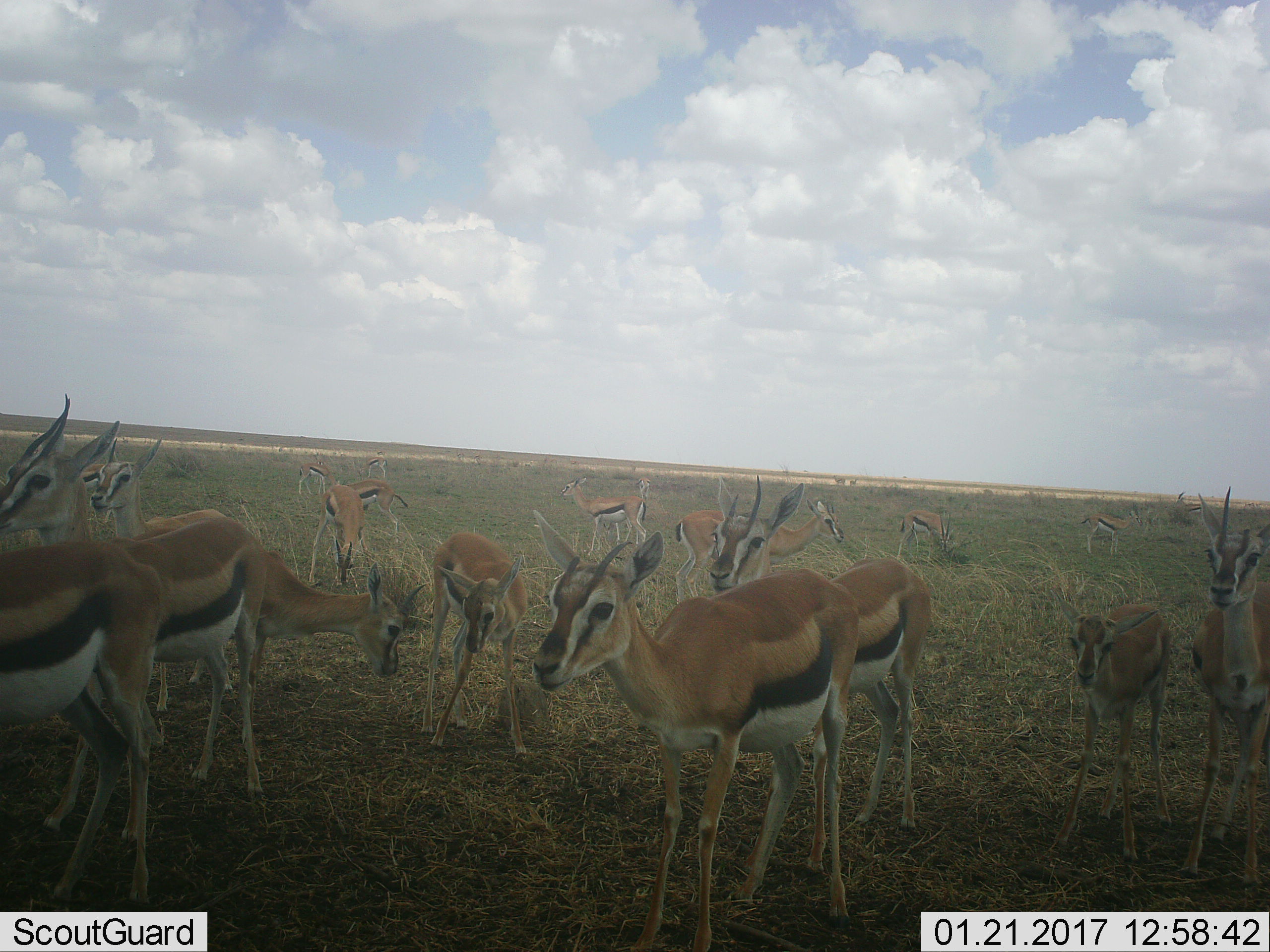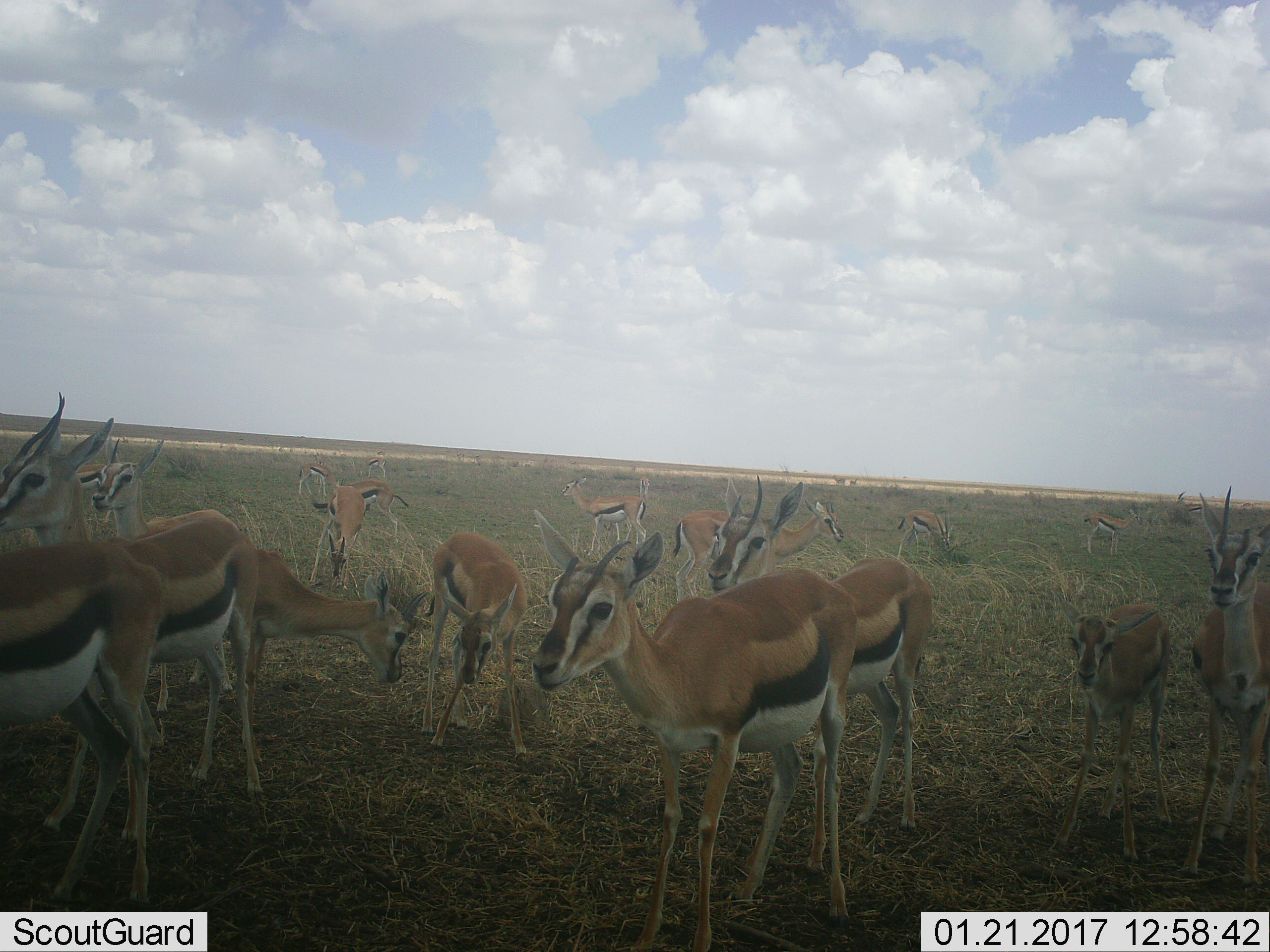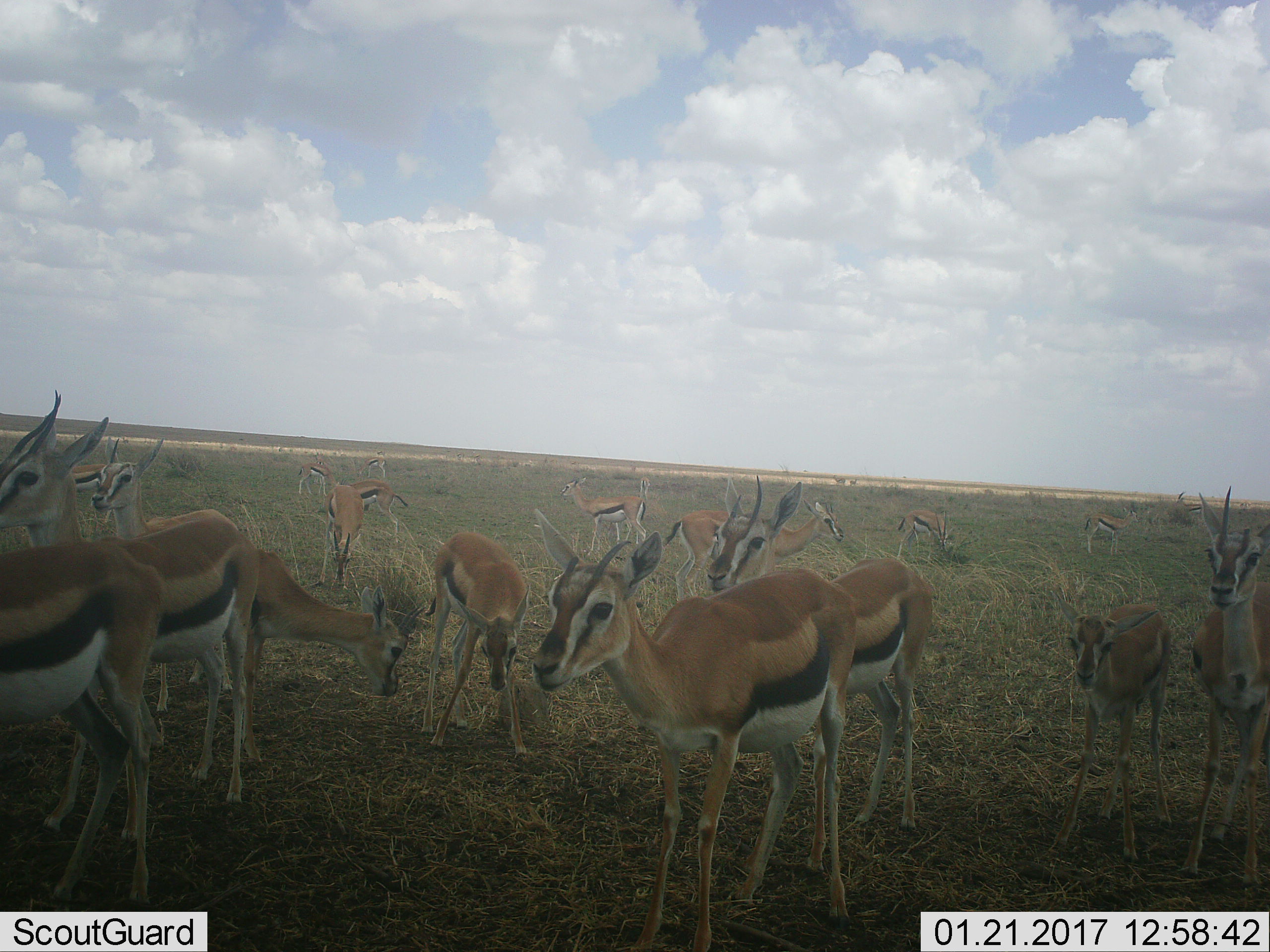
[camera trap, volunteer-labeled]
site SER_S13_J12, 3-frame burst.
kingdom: Animalia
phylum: Chordata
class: Mammalia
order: Artiodactyla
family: Bovidae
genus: Eudorcas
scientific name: Eudorcas thomsonii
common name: thomson's gazelle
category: gazellethomsons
Gazellethomsons (thomson's gazelle) (Eudorcas thomsonii), count 11-50. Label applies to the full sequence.